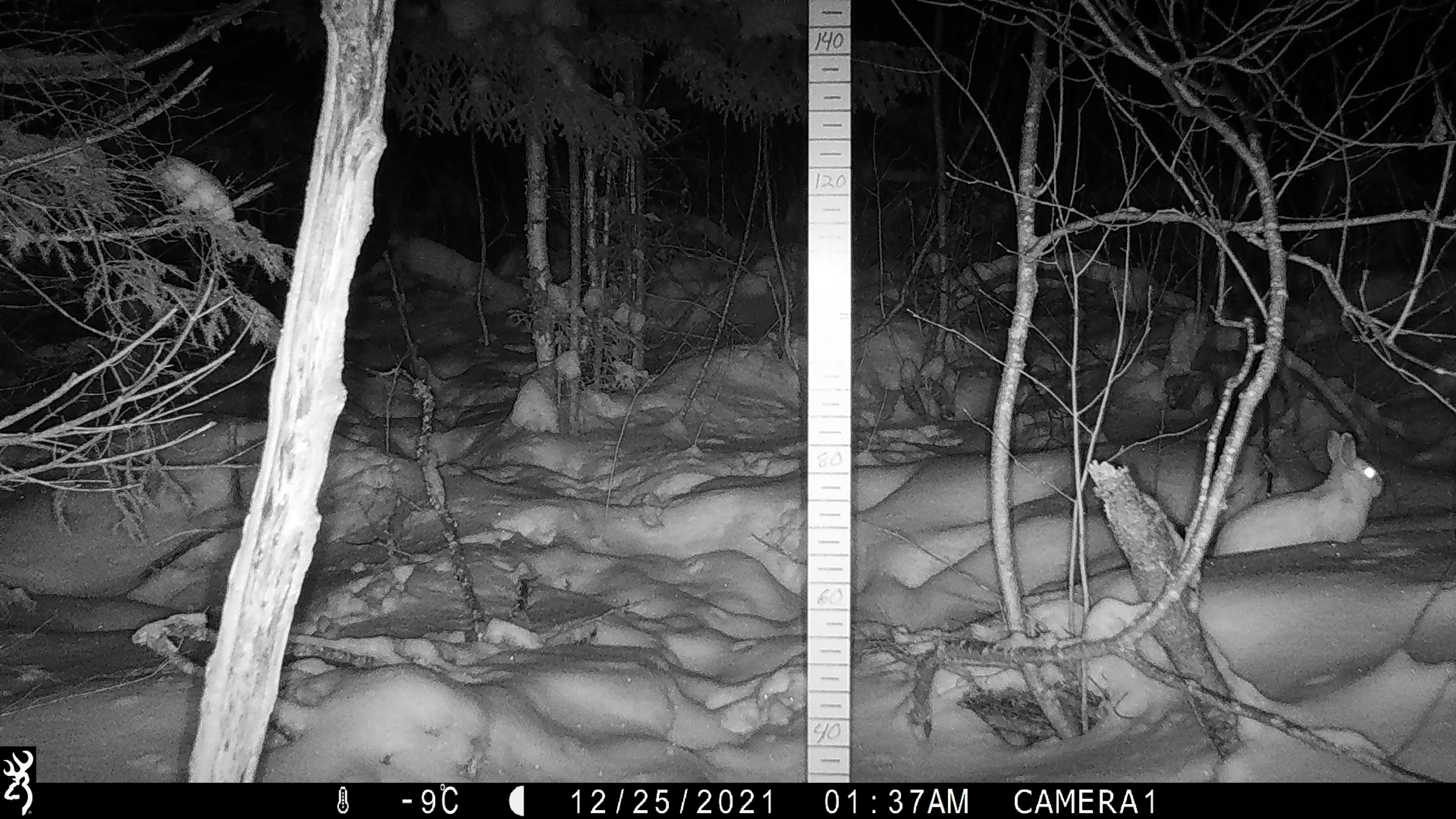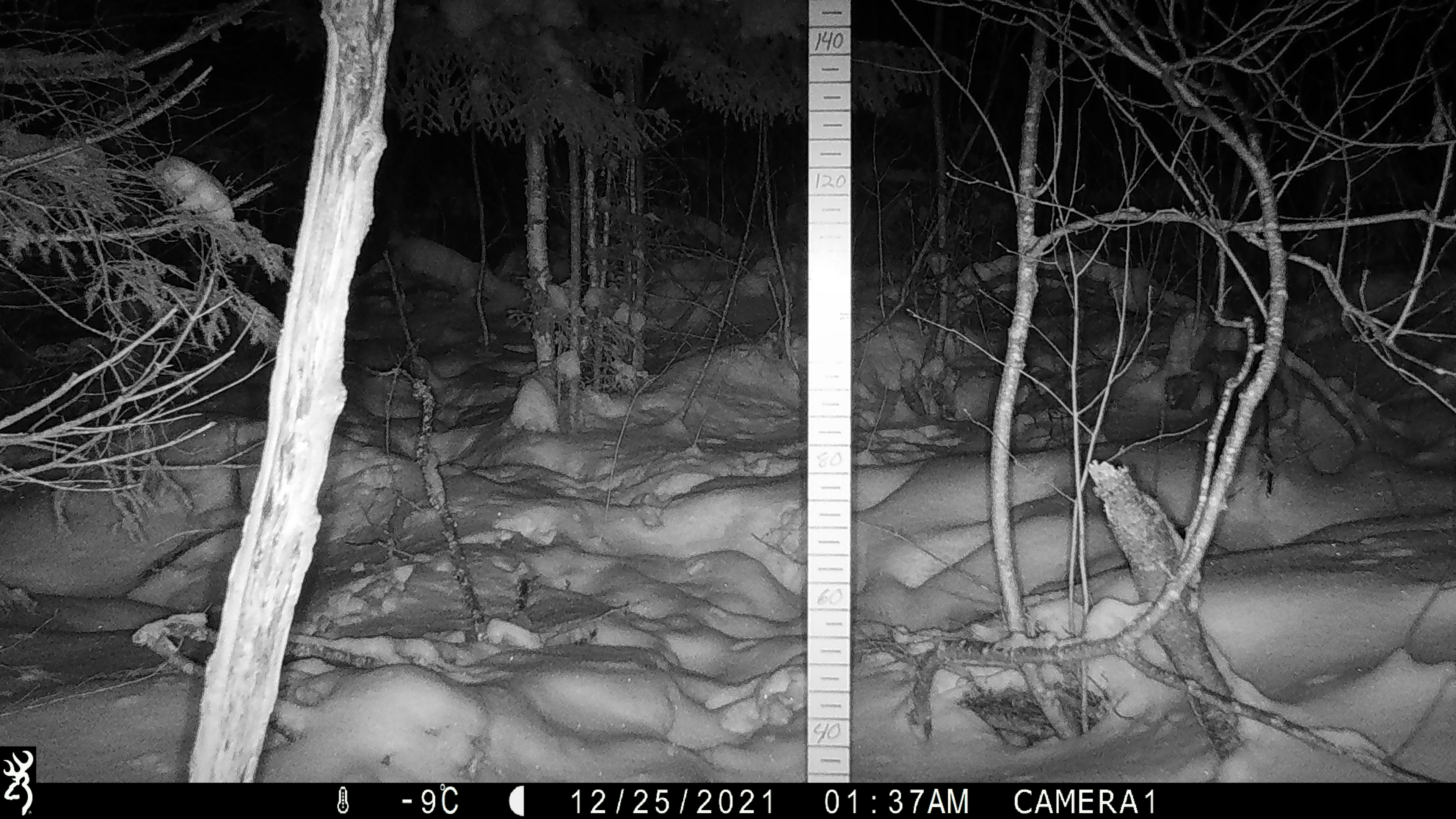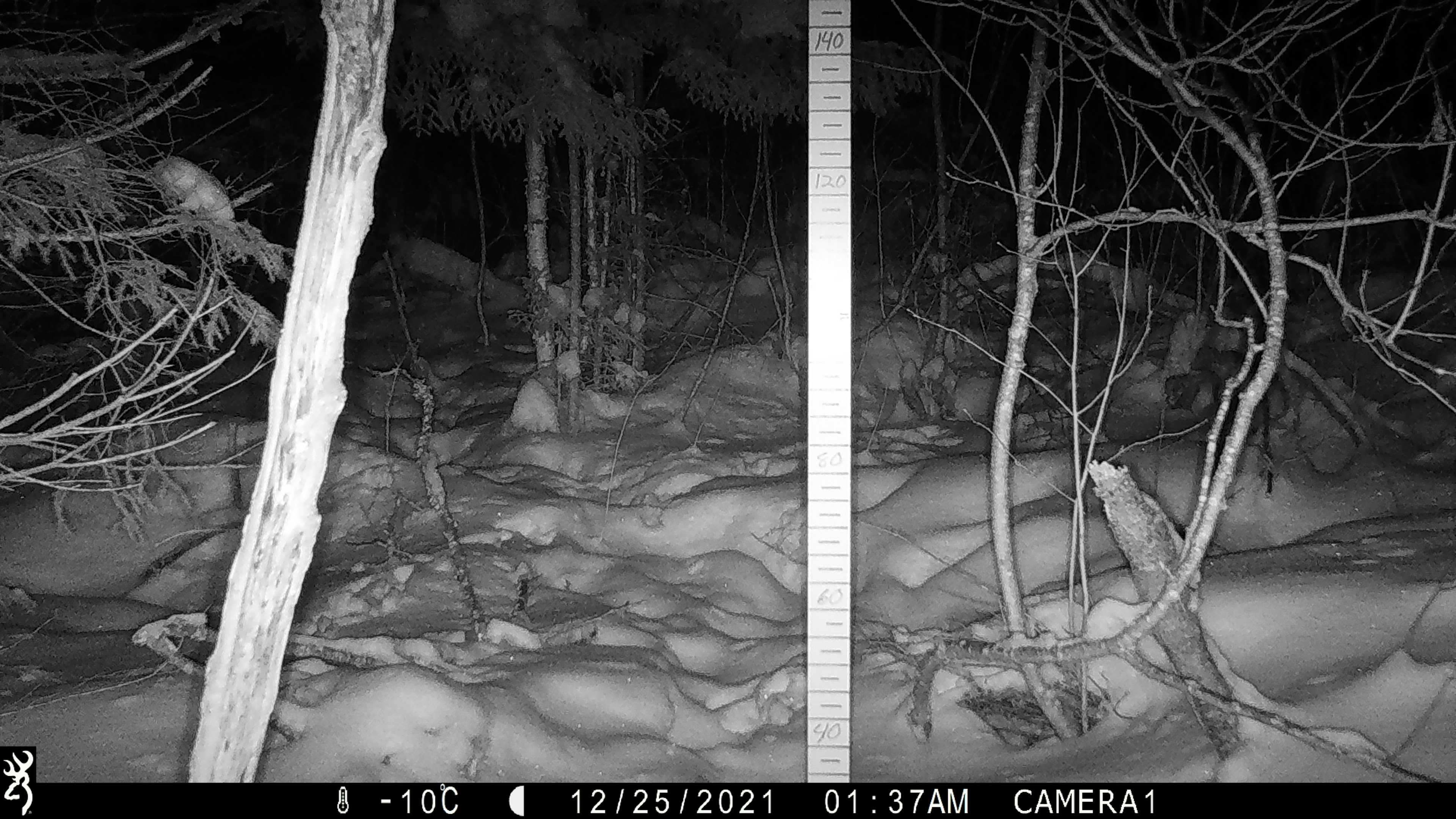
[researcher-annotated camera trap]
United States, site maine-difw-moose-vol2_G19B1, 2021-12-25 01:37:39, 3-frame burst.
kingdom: Animalia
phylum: Chordata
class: Mammalia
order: Lagomorpha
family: Leporidae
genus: Lepus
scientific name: Lepus americanus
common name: snowshoe hare